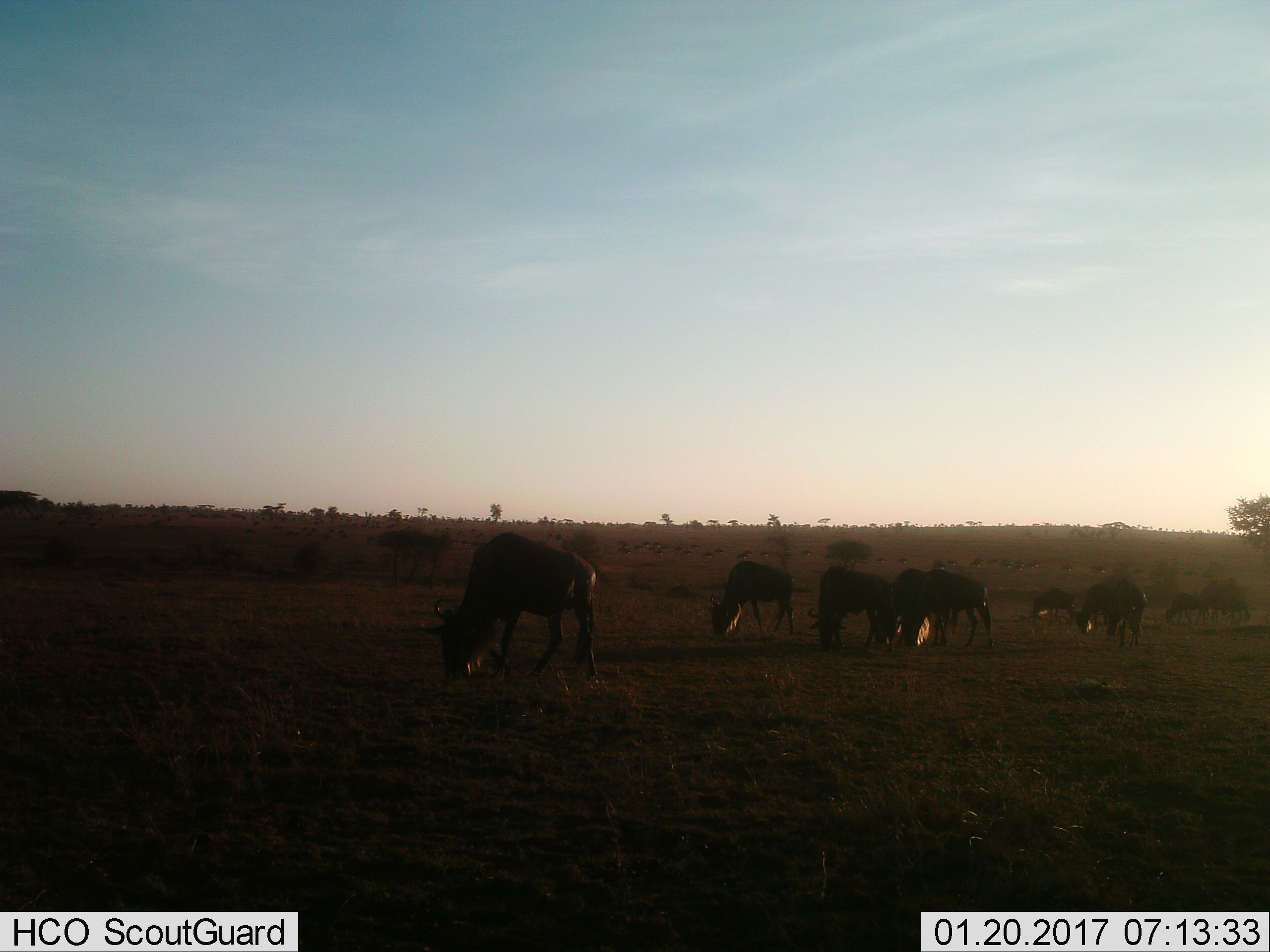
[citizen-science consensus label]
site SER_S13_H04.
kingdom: Animalia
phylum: Chordata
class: Mammalia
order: Artiodactyla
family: Bovidae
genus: Connochaetes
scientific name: Connochaetes taurinus taurinus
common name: blue wildebeest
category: wildebeestblue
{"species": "wildebeestblue (blue wildebeest) (Connochaetes taurinus taurinus)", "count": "11-50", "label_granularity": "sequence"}